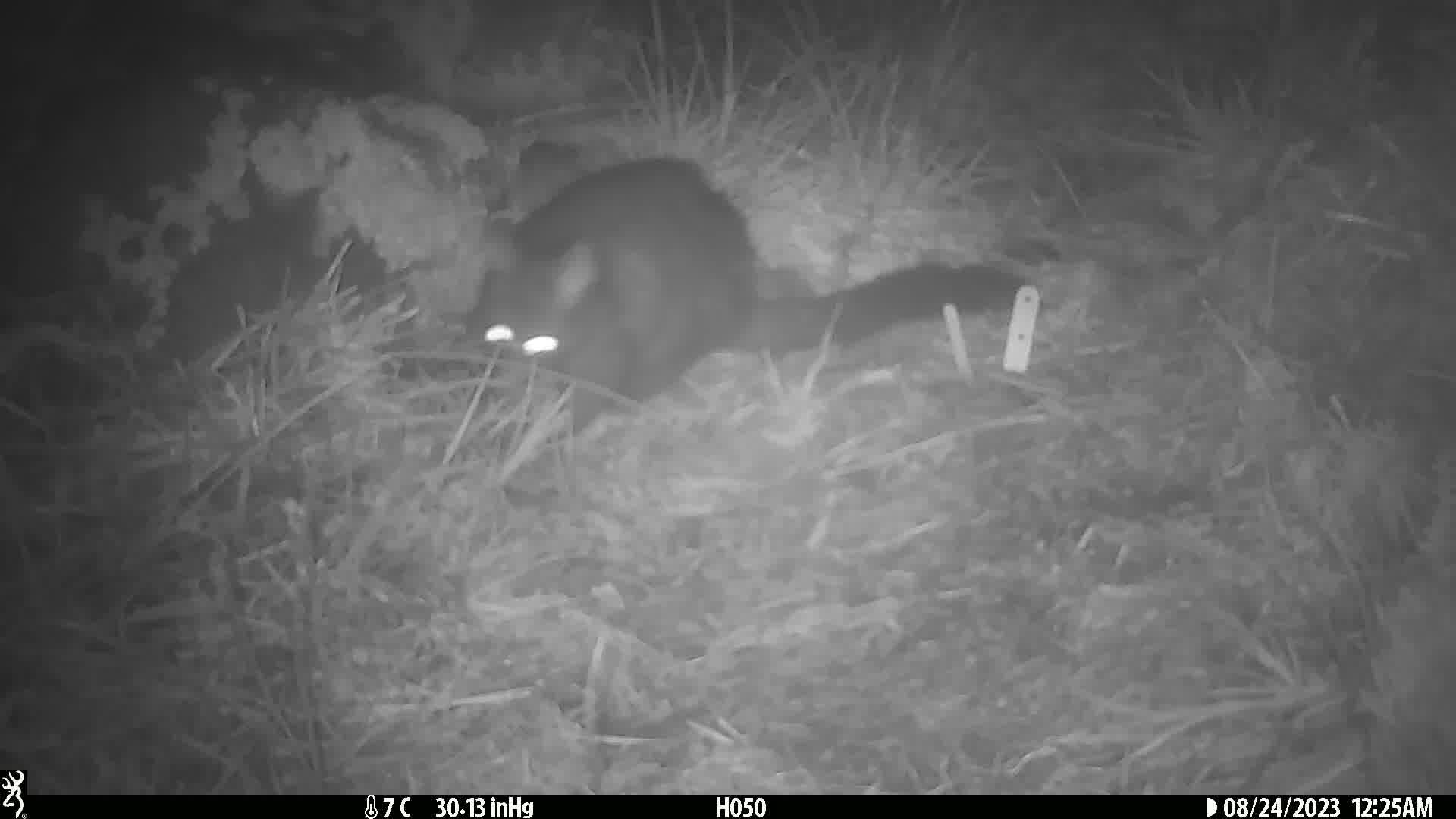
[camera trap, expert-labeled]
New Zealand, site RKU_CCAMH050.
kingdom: Animalia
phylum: Chordata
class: Mammalia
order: Diprotodontia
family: Phalangeridae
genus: Trichosurus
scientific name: Trichosurus vulpecula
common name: common brushtail possum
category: possum